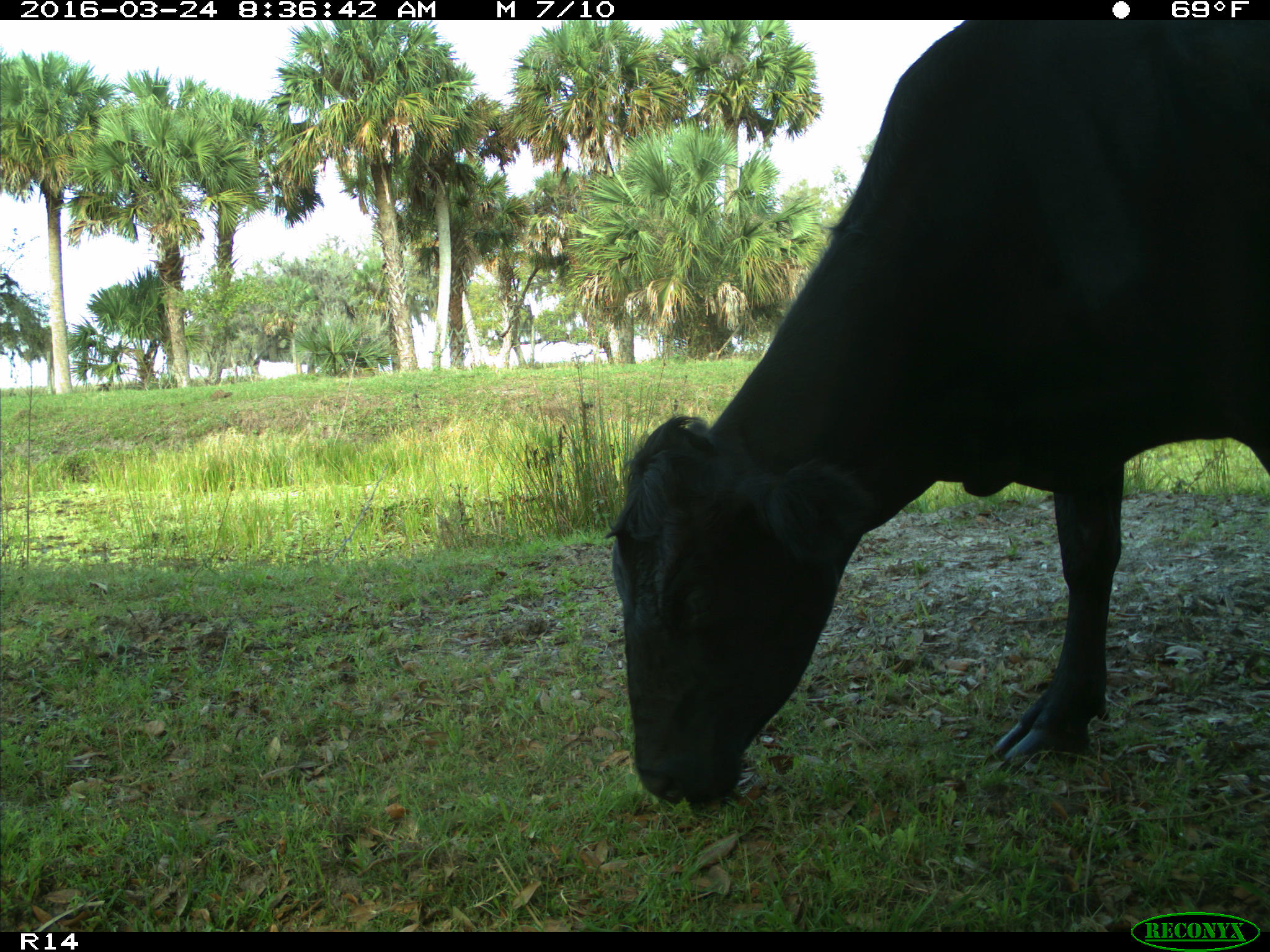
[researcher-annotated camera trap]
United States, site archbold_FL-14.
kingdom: Animalia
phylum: Chordata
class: Mammalia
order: Artiodactyla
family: Bovidae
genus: Bos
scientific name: Bos taurus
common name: domestic cow